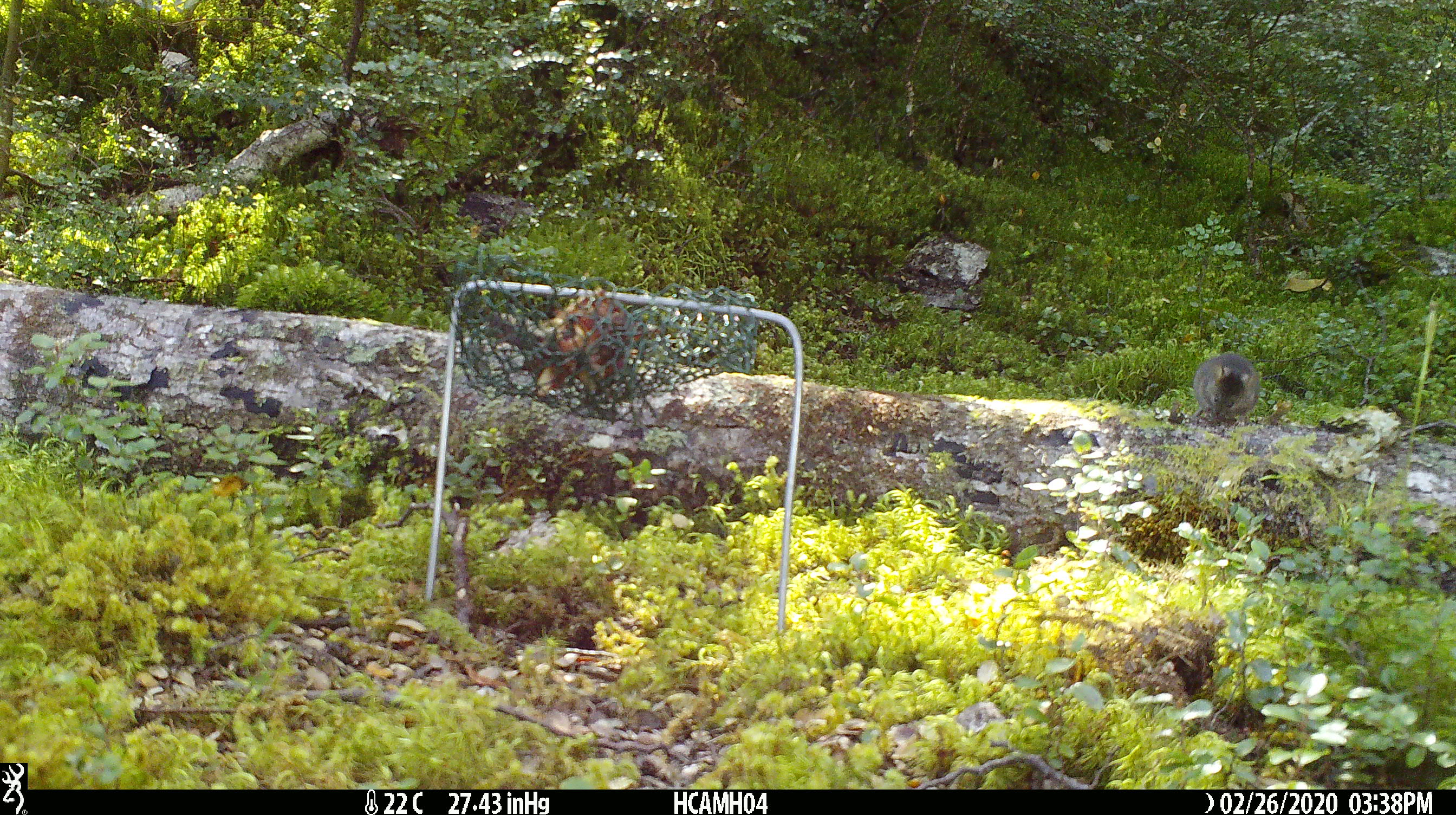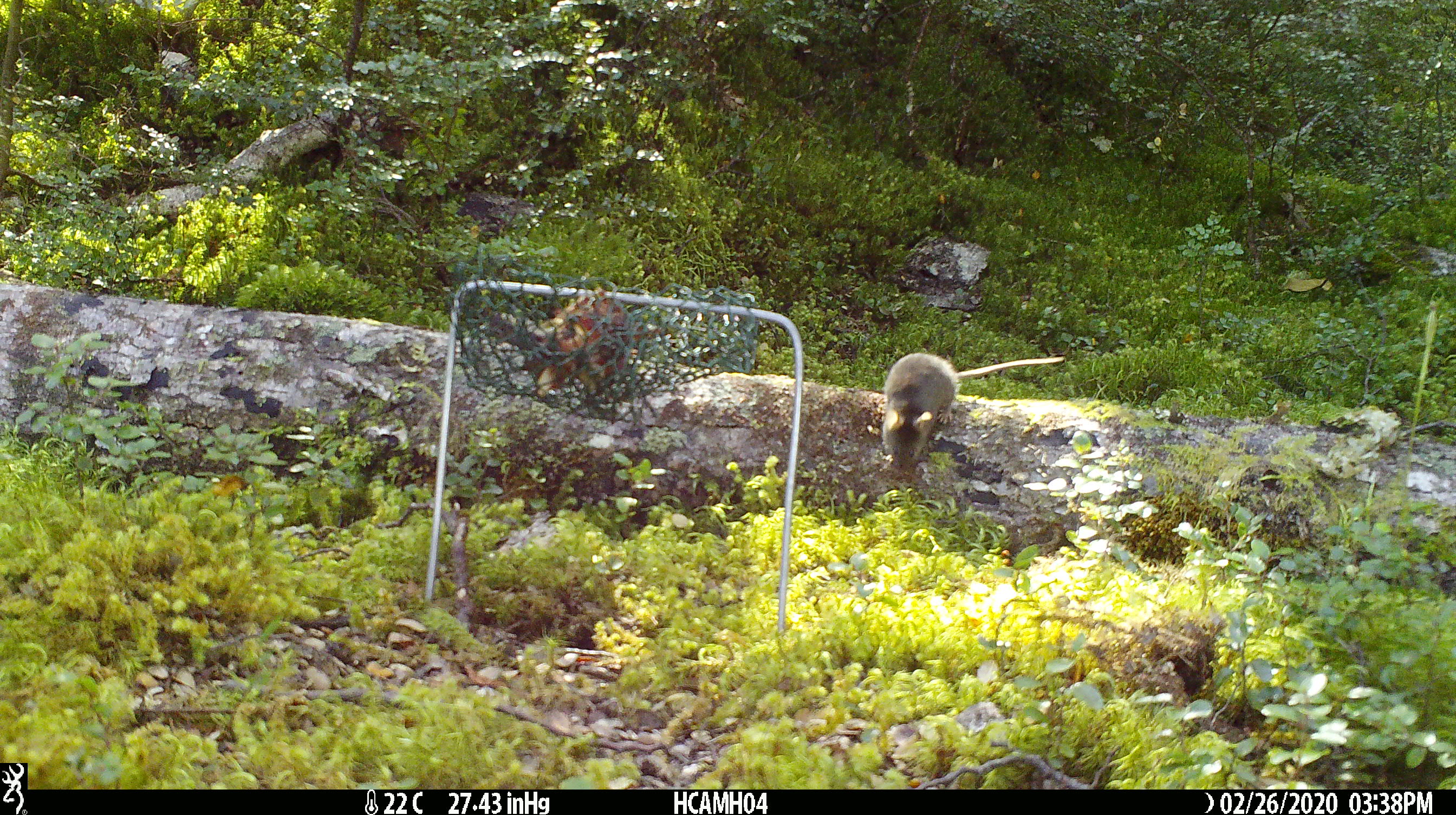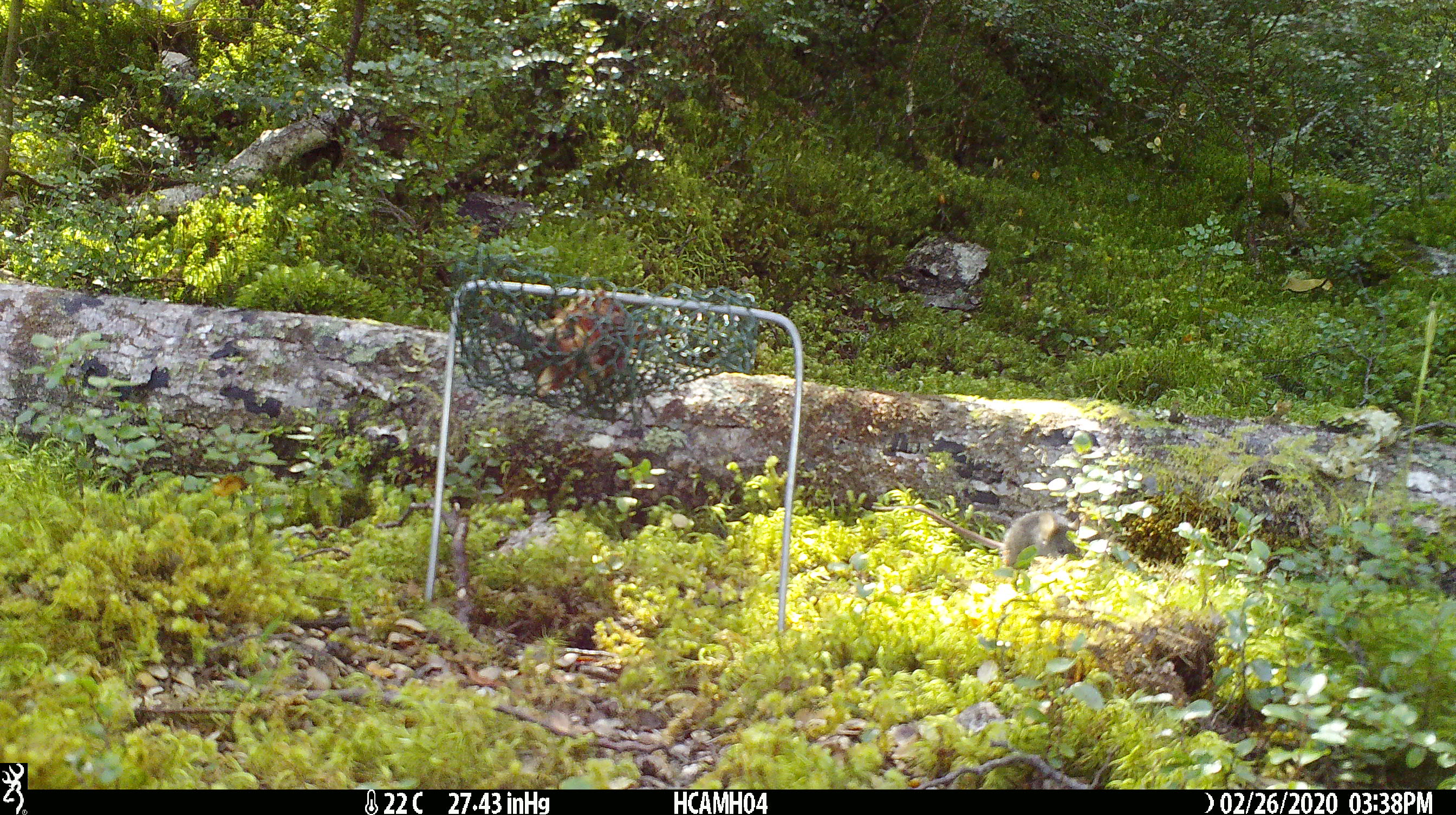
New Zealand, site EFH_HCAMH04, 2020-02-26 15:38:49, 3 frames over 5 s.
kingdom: Animalia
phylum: Chordata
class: Mammalia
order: Rodentia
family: Muridae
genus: Mus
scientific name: Mus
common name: mouse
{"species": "mouse (Mus)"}